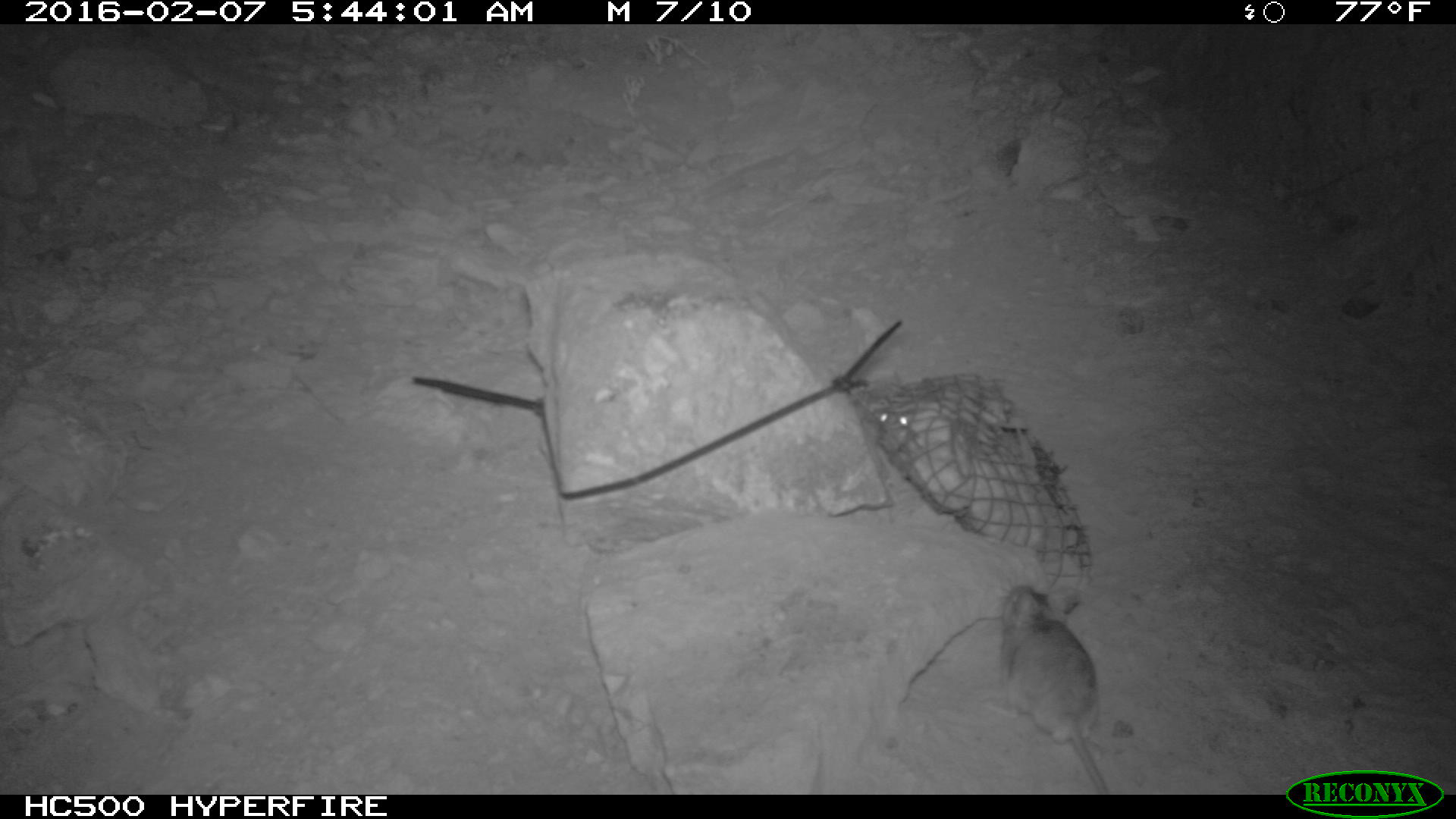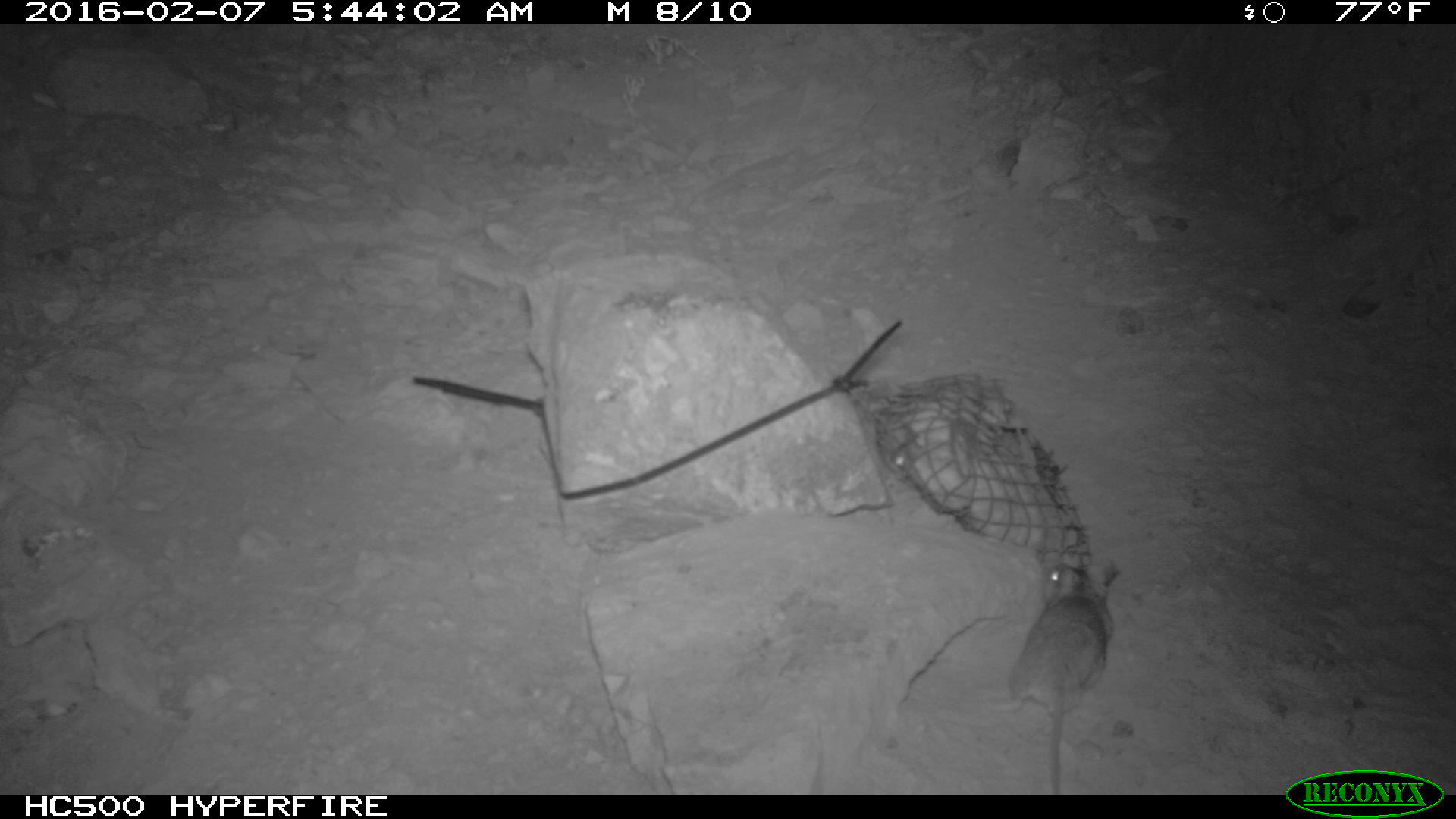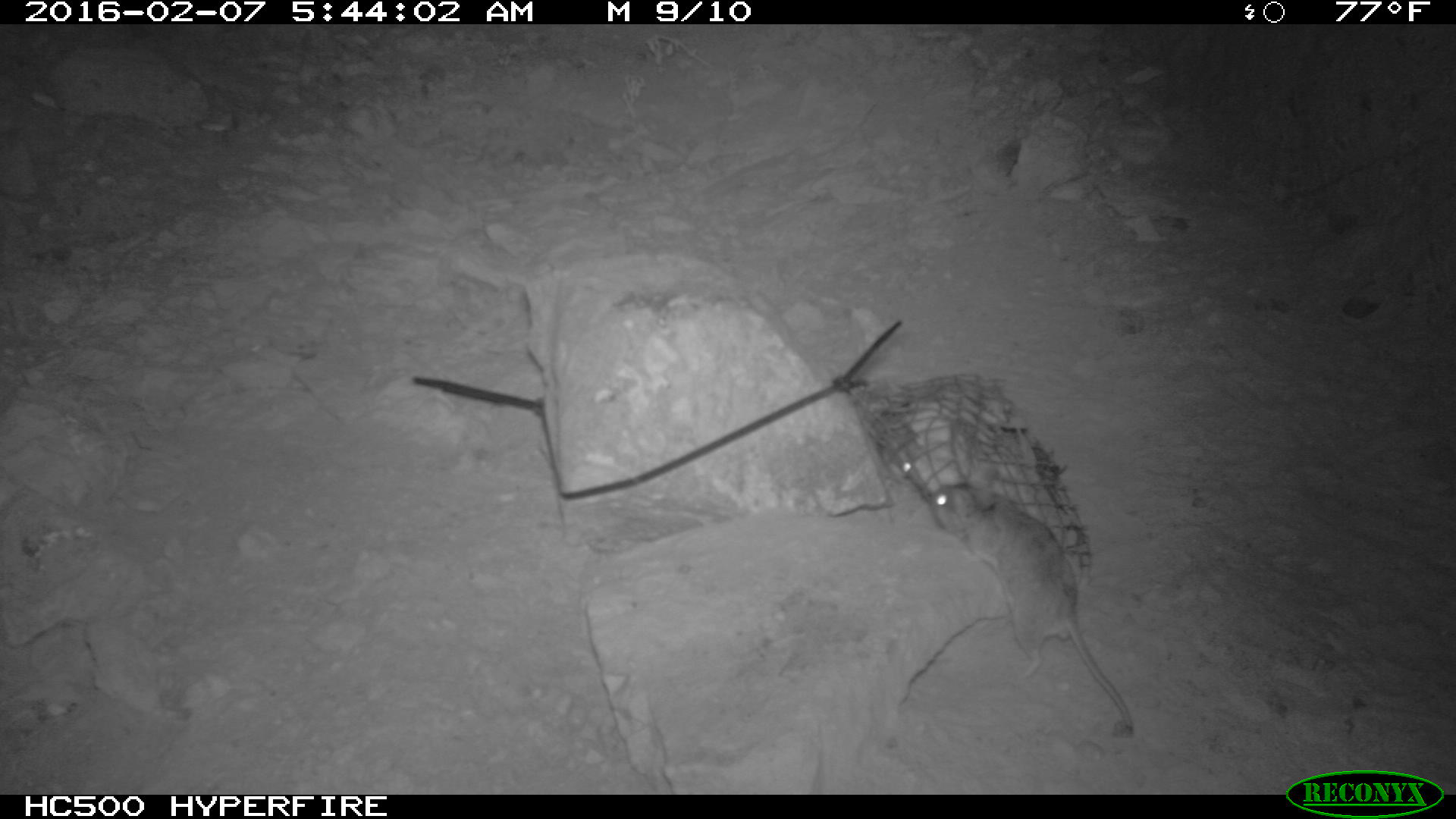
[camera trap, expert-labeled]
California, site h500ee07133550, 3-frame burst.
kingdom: Animalia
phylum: Chordata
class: Mammalia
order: Rodentia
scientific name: Rodentia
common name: rodent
Rodent (Rodentia).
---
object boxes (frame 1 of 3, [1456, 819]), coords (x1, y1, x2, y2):
rodent: (980, 577, 1109, 794); (865, 381, 915, 431)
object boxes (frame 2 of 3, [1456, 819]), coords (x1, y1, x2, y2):
rodent: (989, 560, 1117, 794); (874, 416, 912, 477)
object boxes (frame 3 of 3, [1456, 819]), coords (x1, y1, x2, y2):
rodent: (929, 460, 1138, 743)